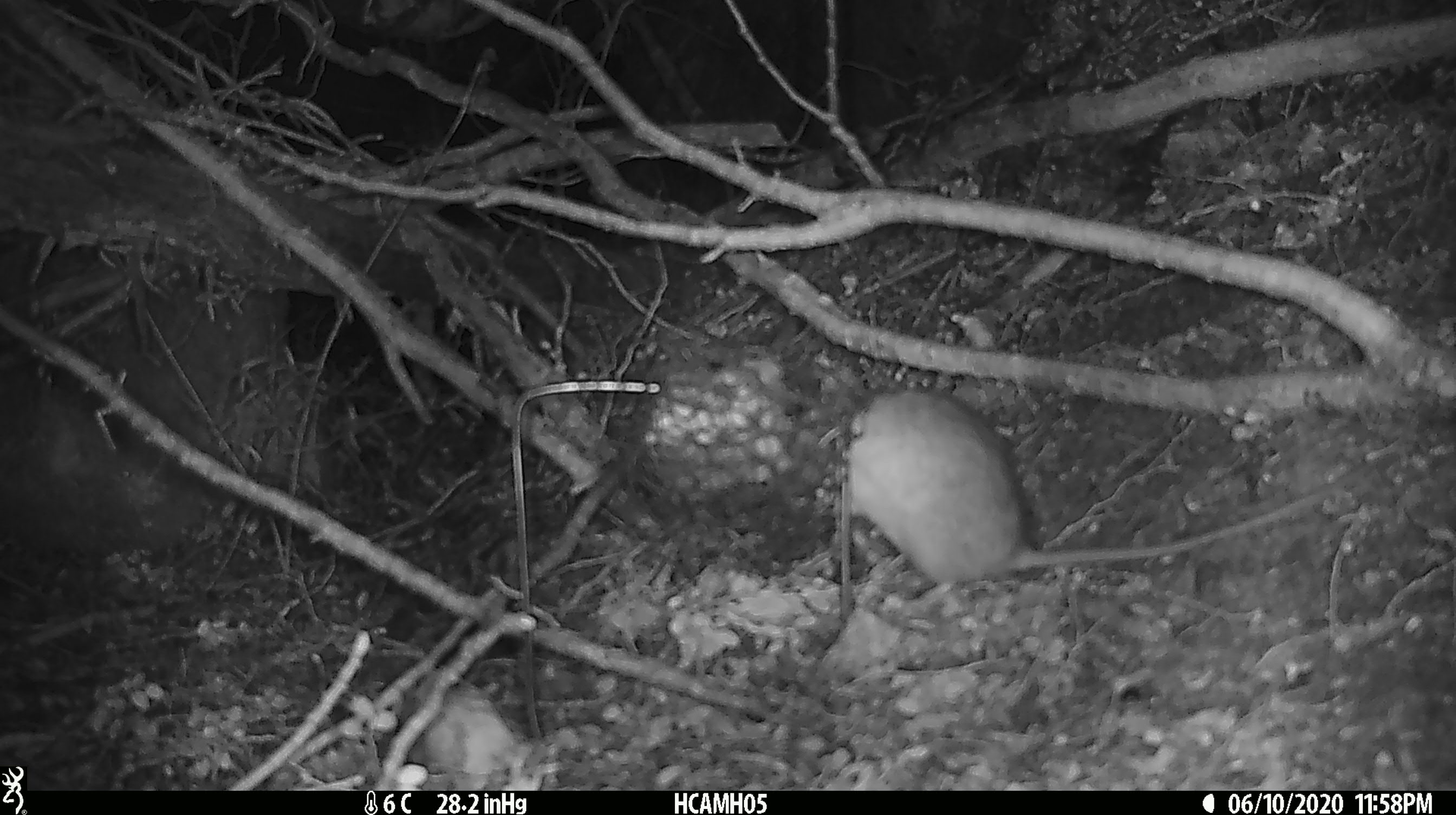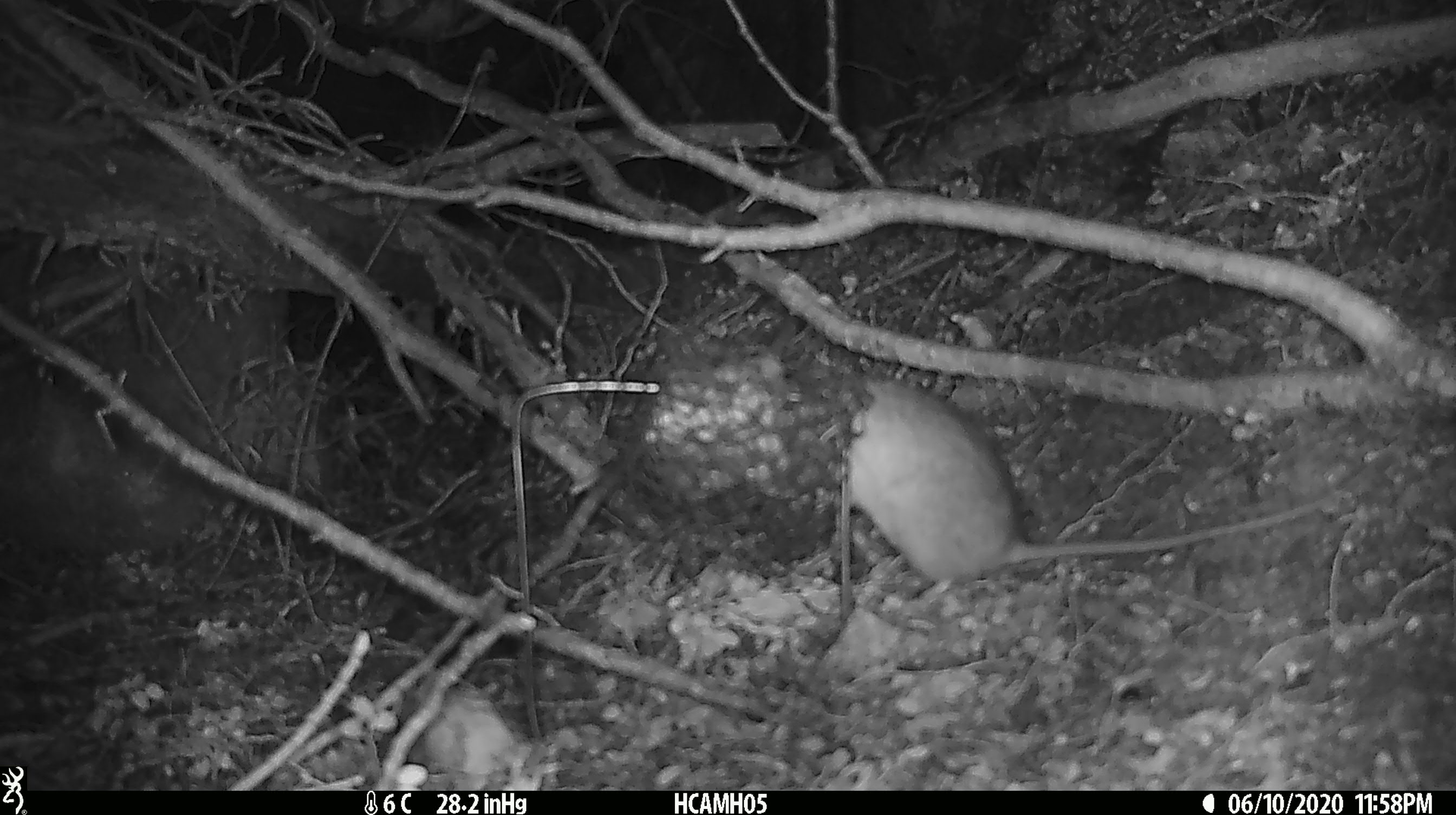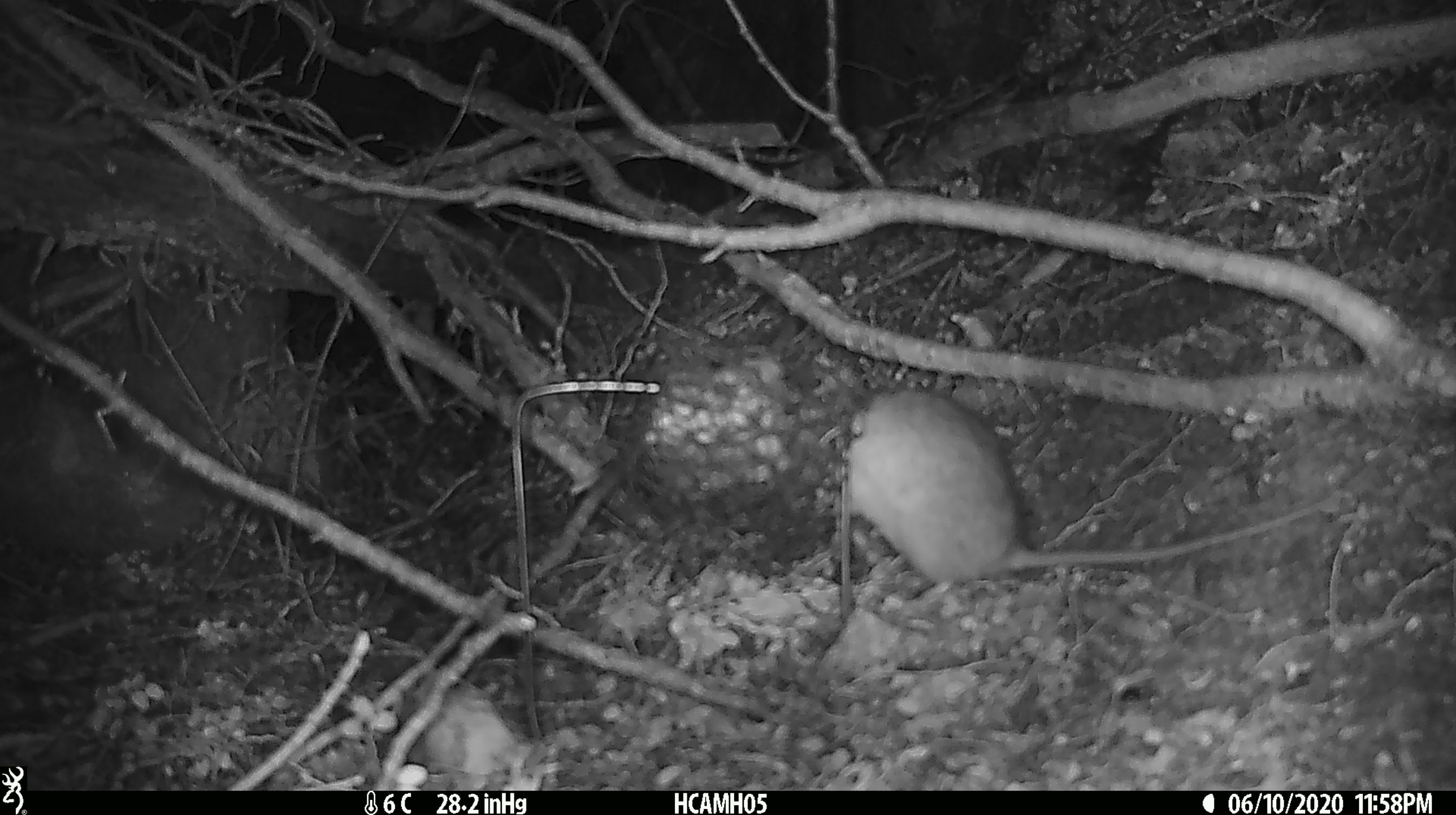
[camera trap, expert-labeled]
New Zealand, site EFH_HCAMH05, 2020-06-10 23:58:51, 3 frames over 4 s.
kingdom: Animalia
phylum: Chordata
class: Mammalia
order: Rodentia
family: Muridae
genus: Rattus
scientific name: Rattus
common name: rat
Rat (Rattus).